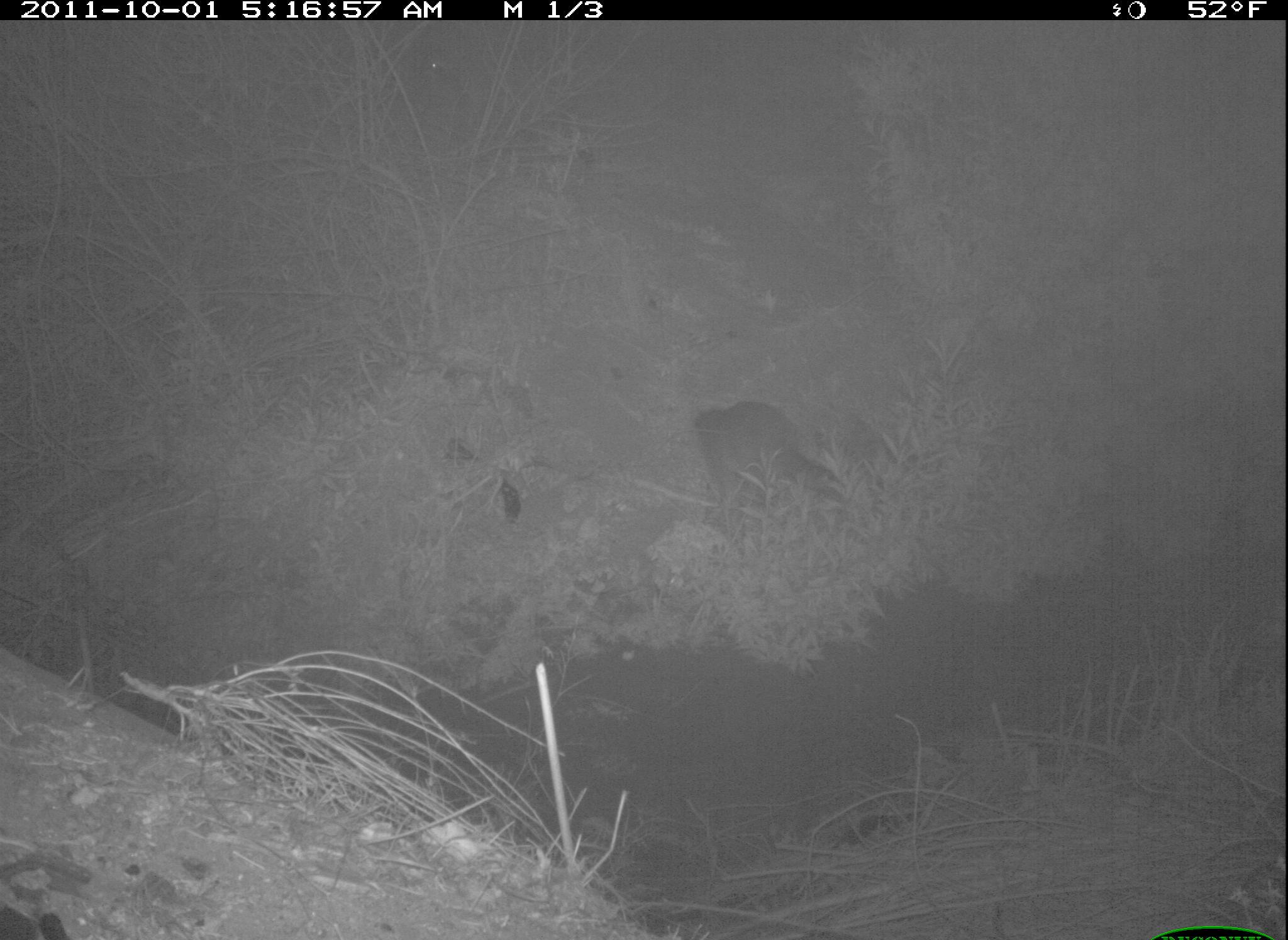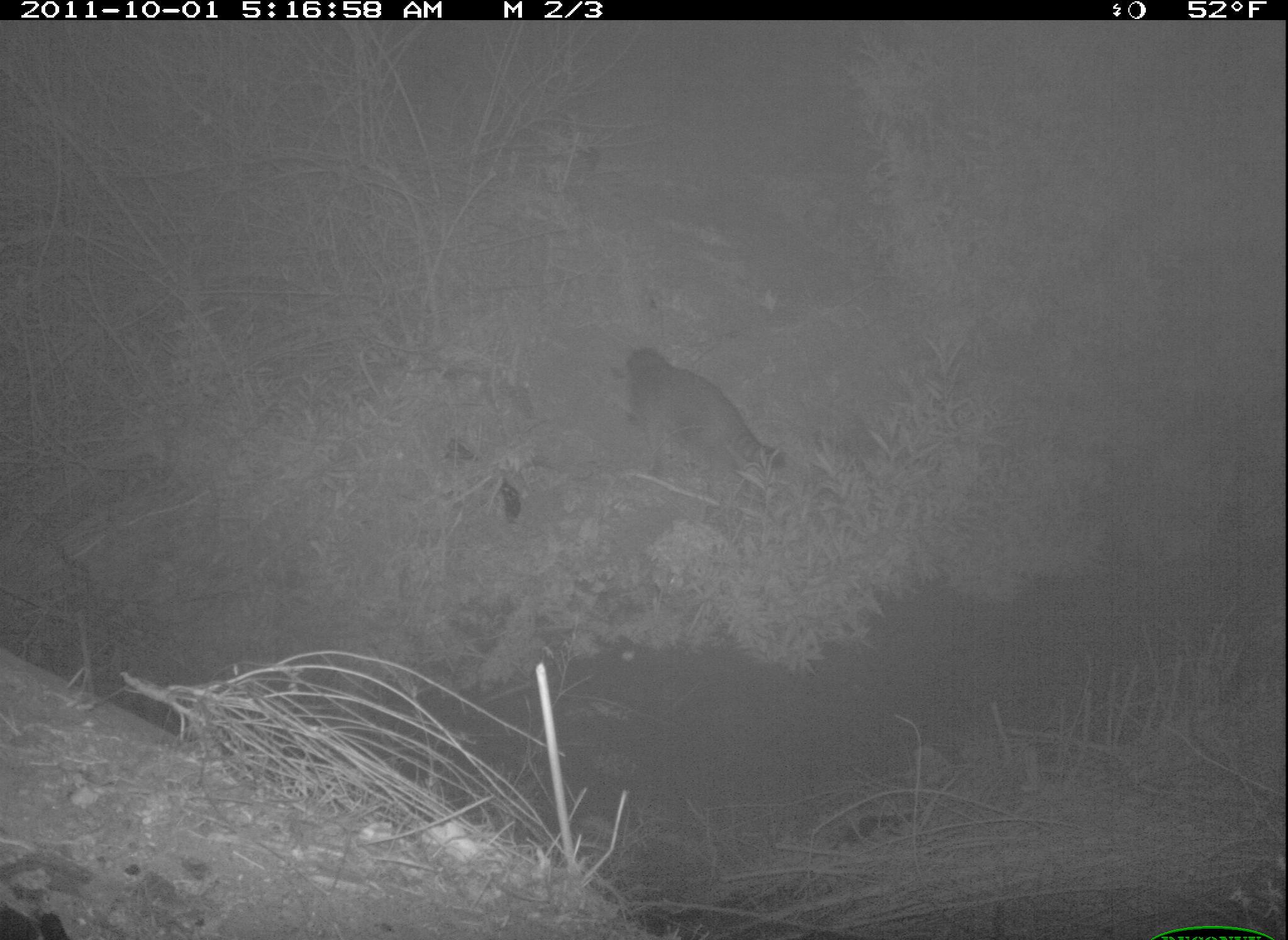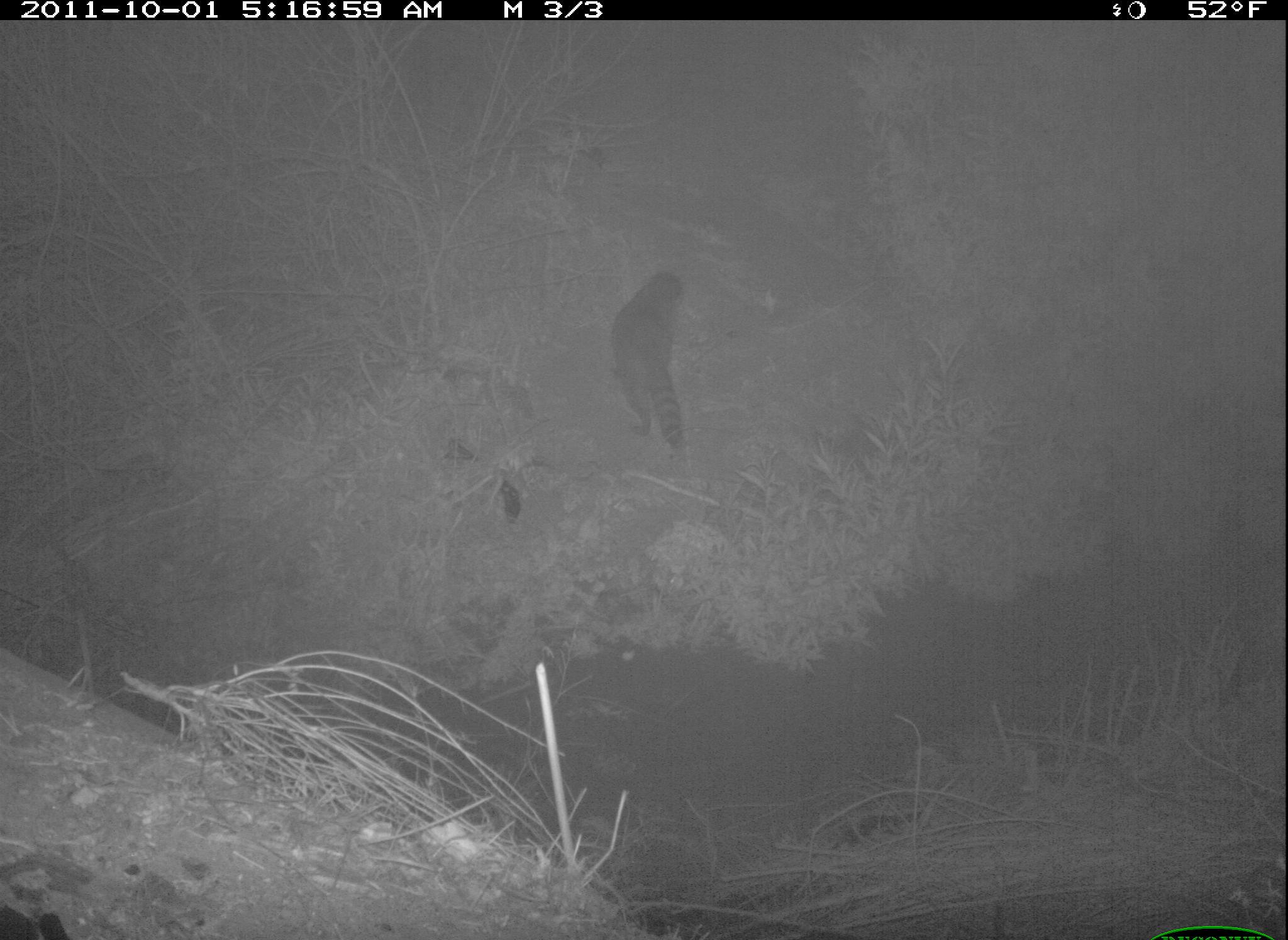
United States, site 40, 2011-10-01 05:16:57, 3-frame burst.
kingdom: Animalia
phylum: Chordata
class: Mammalia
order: Carnivora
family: Procyonidae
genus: Procyon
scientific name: Procyon lotor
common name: raccoon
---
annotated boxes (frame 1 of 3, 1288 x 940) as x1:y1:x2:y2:
raccoon: 686:390:871:535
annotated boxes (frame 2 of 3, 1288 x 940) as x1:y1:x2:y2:
raccoon: 592:337:800:504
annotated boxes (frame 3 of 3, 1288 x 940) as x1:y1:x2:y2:
raccoon: 592:251:710:469